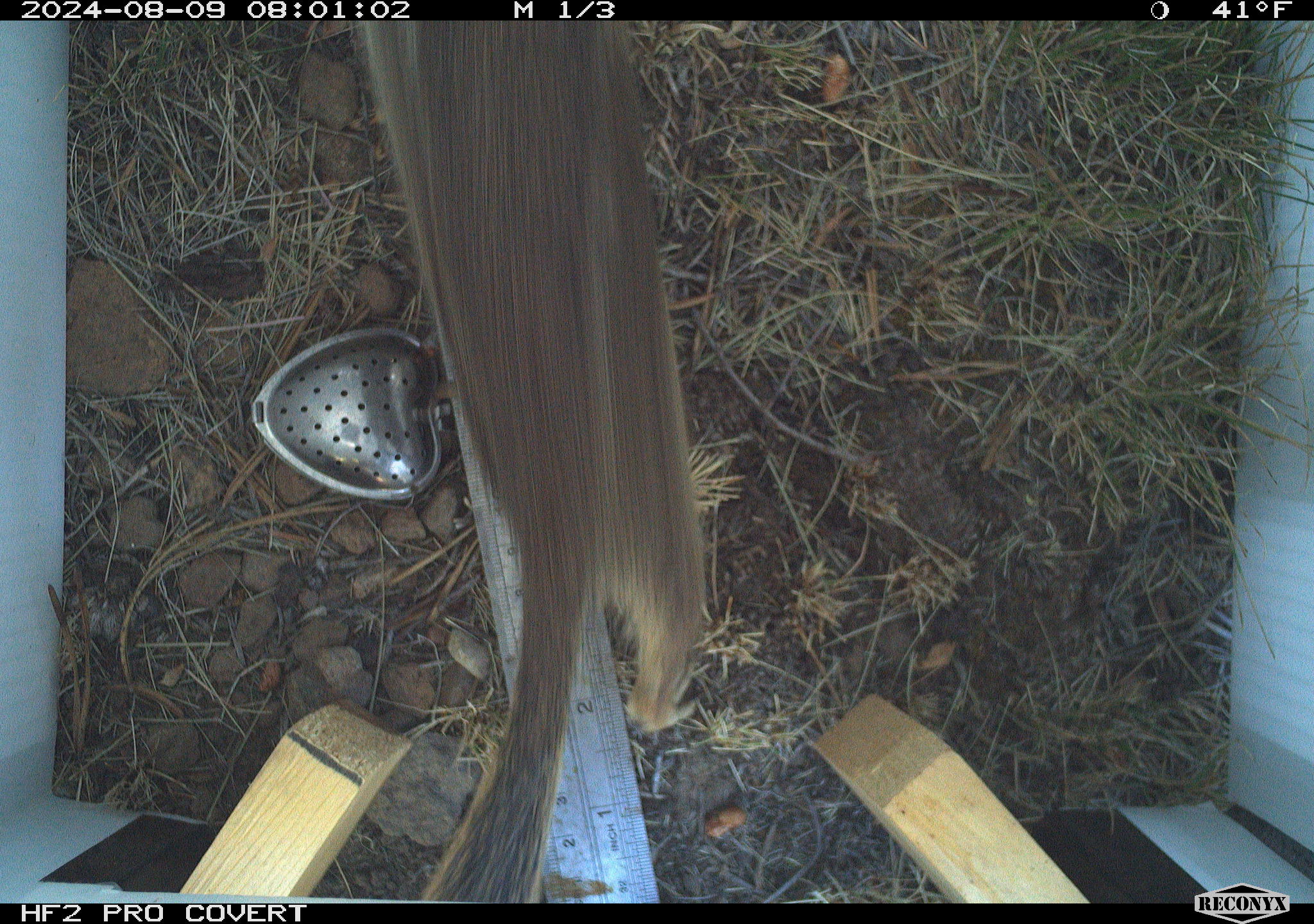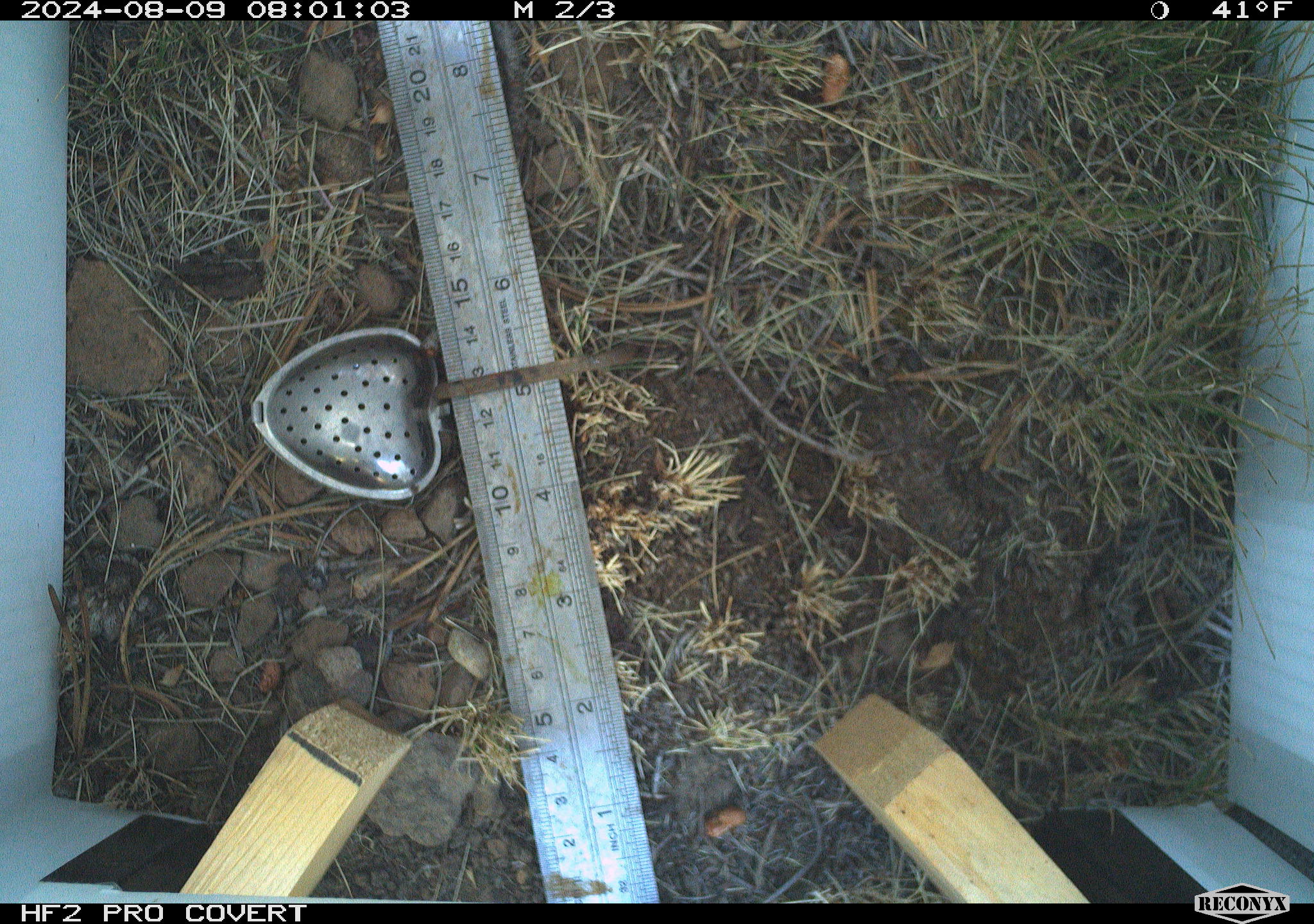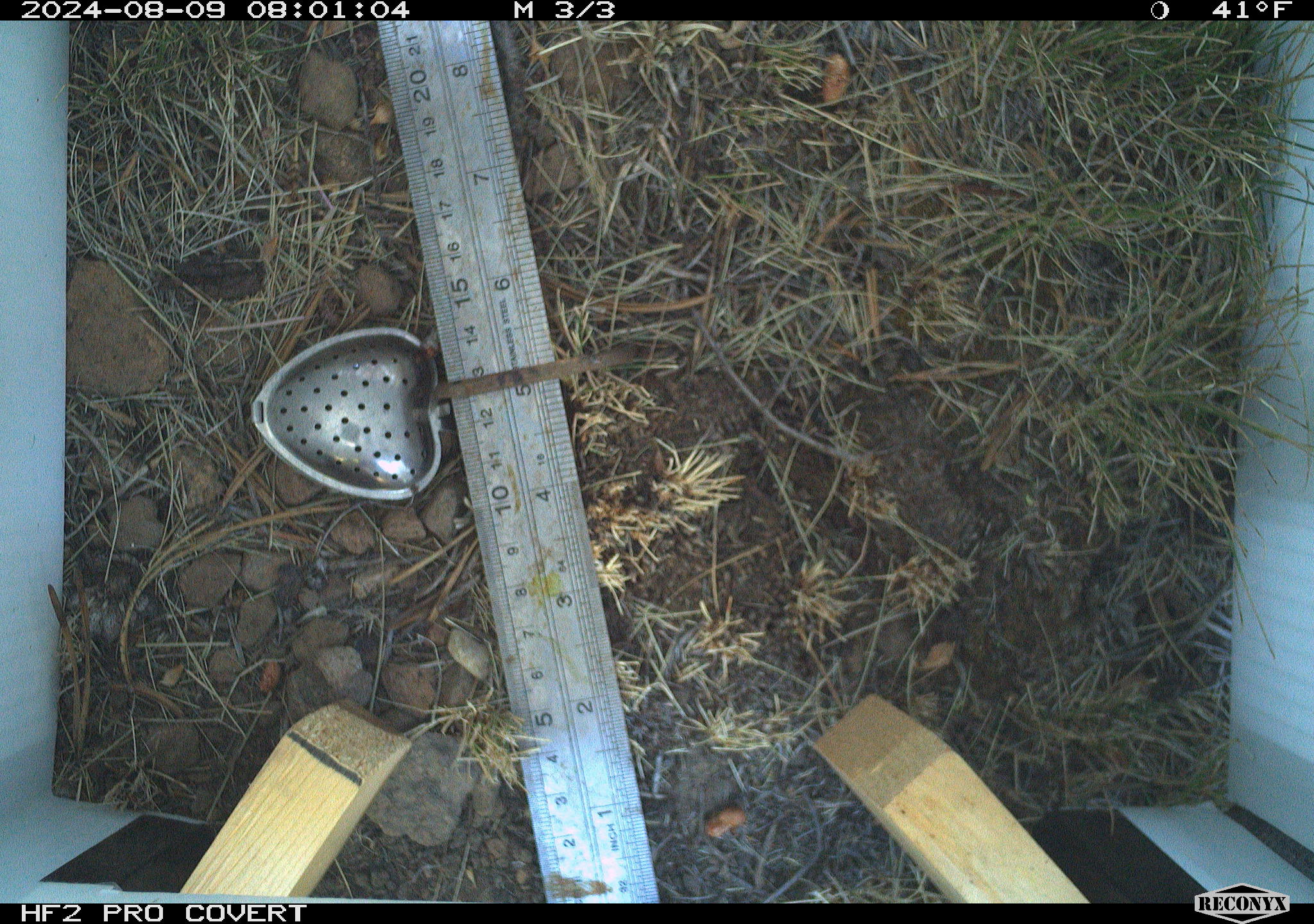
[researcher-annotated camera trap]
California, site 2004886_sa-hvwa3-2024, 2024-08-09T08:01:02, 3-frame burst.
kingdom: Animalia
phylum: Chordata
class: Mammalia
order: Rodentia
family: Sciuridae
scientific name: Sciuridae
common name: squirrels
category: sciuridae family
Sciuridae family (squirrels) (Sciuridae).